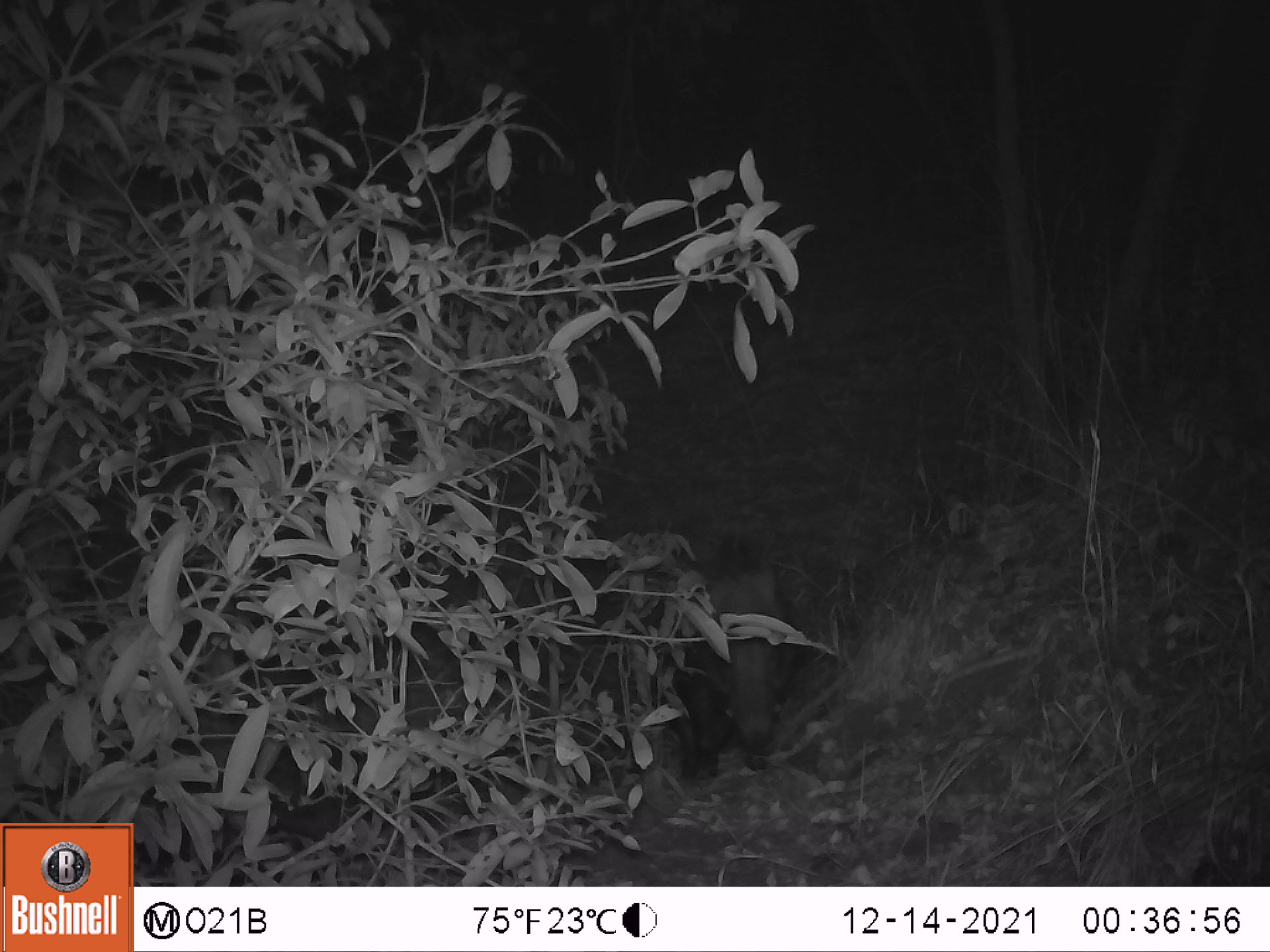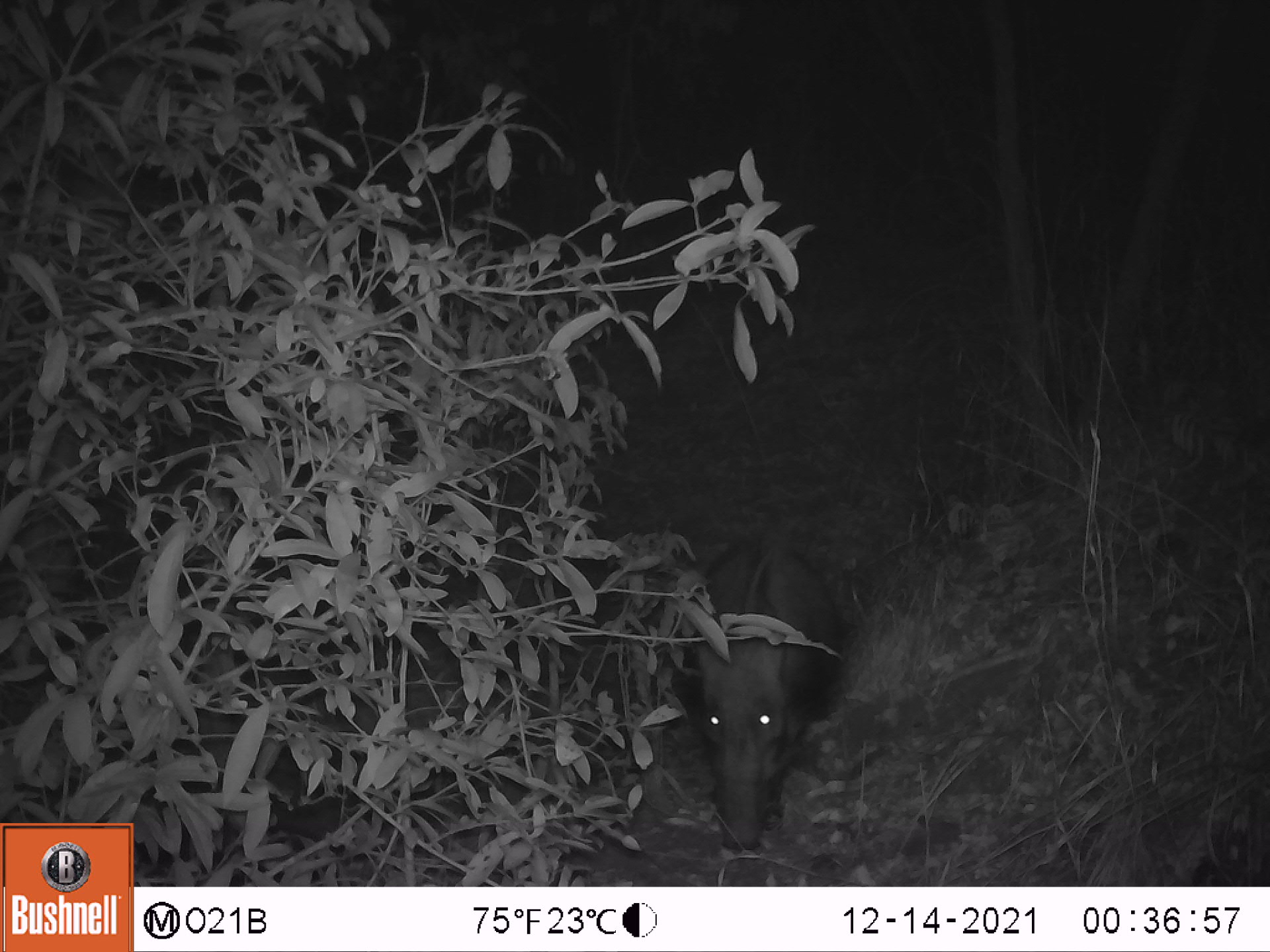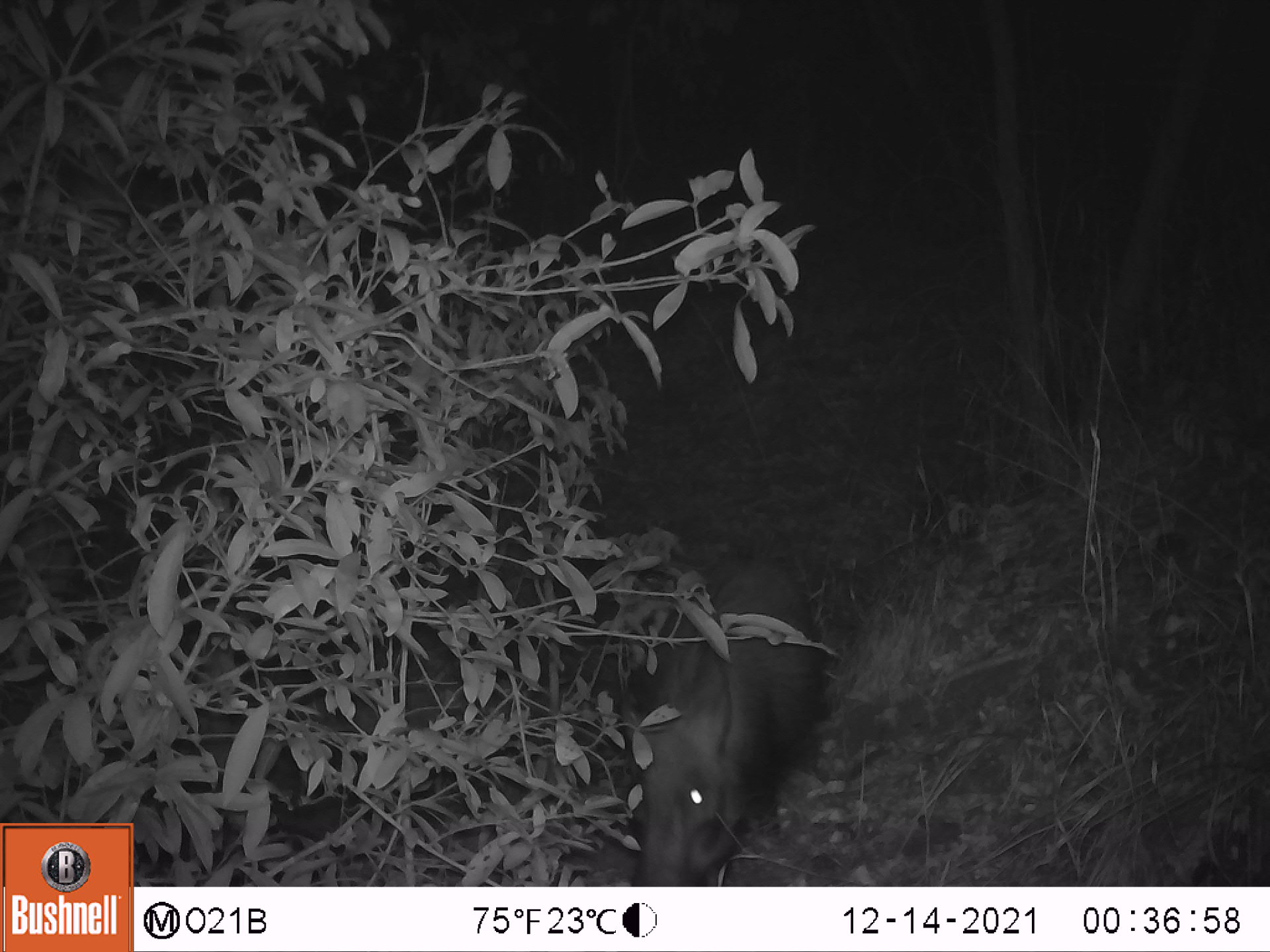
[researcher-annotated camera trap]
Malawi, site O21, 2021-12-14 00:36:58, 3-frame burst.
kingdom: Animalia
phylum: Chordata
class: Mammalia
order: Artiodactyla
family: Suidae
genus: Potamochoerus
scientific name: Potamochoerus larvatus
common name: bushpig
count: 1